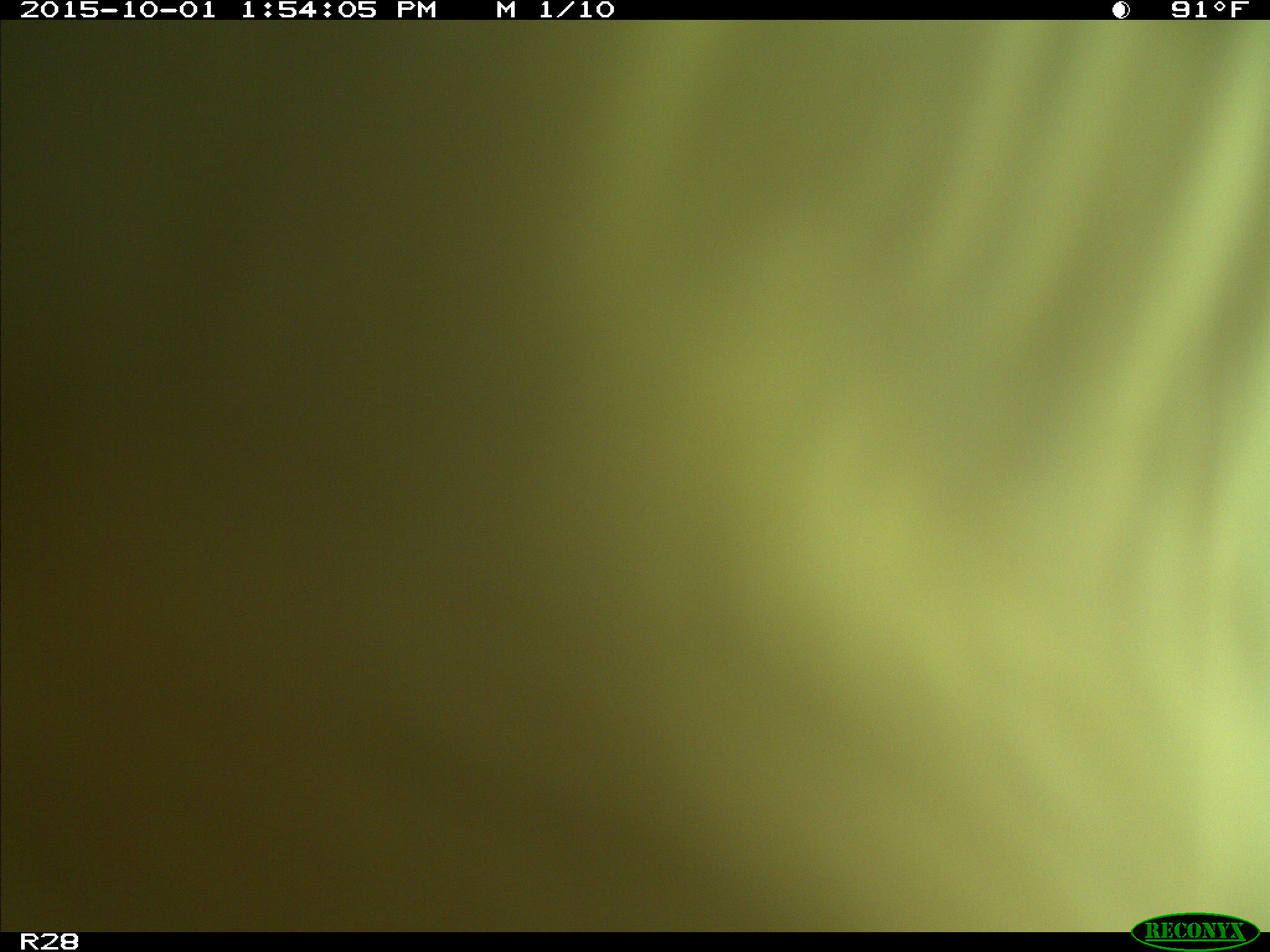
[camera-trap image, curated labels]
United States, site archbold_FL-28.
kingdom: Animalia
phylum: Chordata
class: Mammalia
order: Artiodactyla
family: Bovidae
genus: Bos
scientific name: Bos taurus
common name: domestic cow